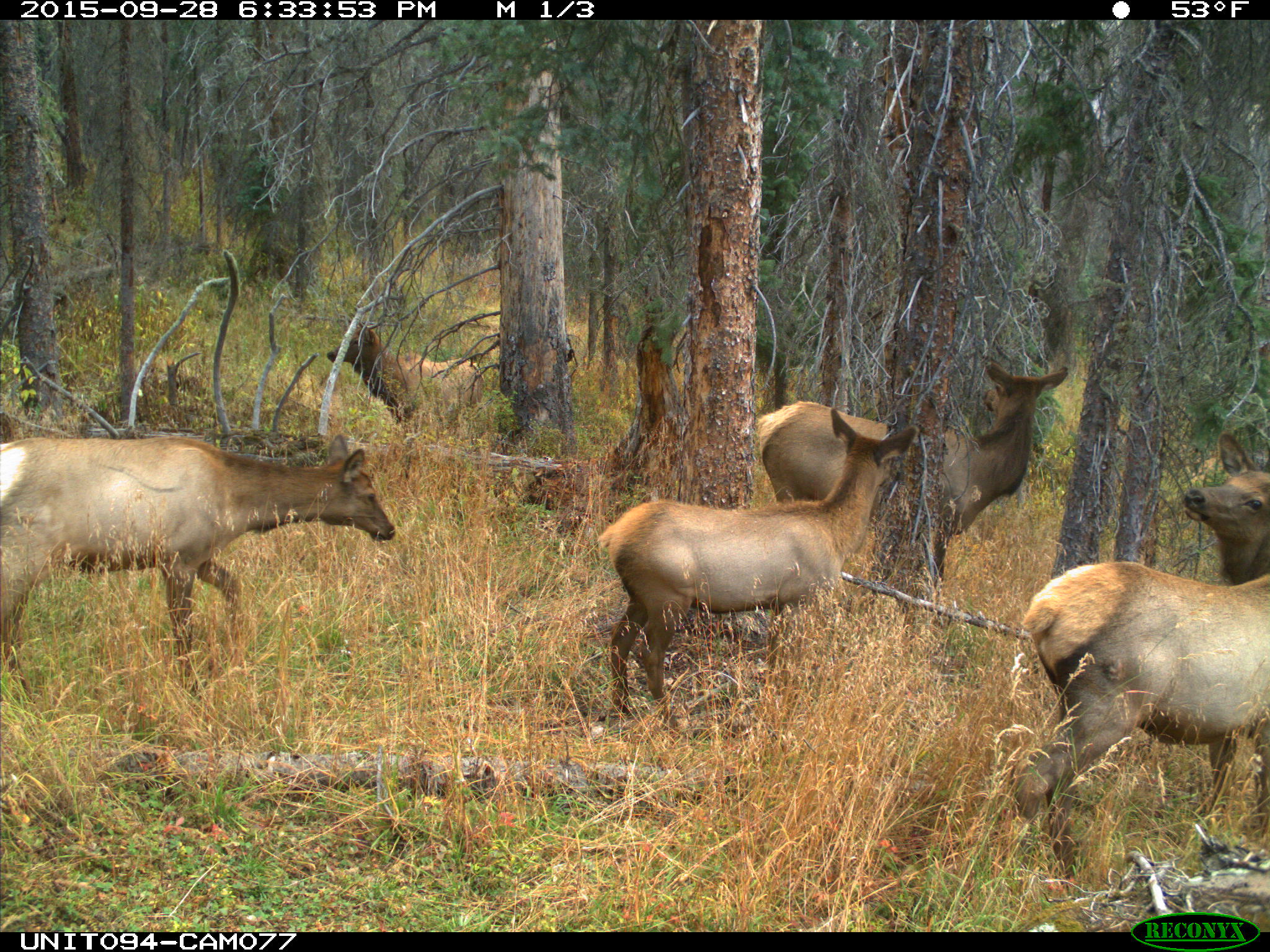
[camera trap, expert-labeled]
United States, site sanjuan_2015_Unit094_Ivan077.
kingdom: Animalia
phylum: Chordata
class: Mammalia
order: Artiodactyla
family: Cervidae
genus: Cervus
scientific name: Cervus elaphus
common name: red deer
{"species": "Cervus elaphus (red deer)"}